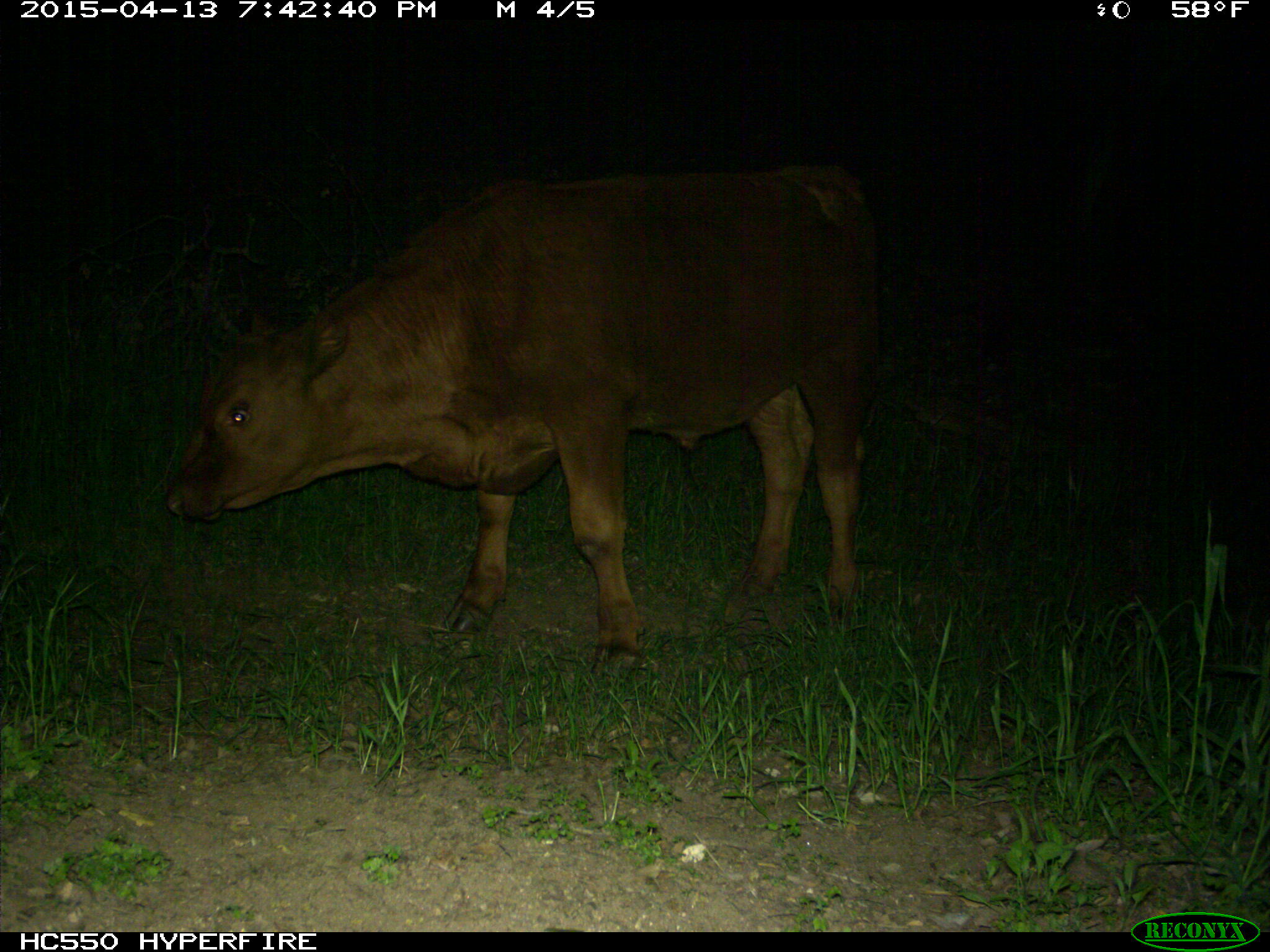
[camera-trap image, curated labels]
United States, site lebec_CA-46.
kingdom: Animalia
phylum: Chordata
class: Mammalia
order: Artiodactyla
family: Bovidae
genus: Bos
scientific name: Bos taurus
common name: domestic cow